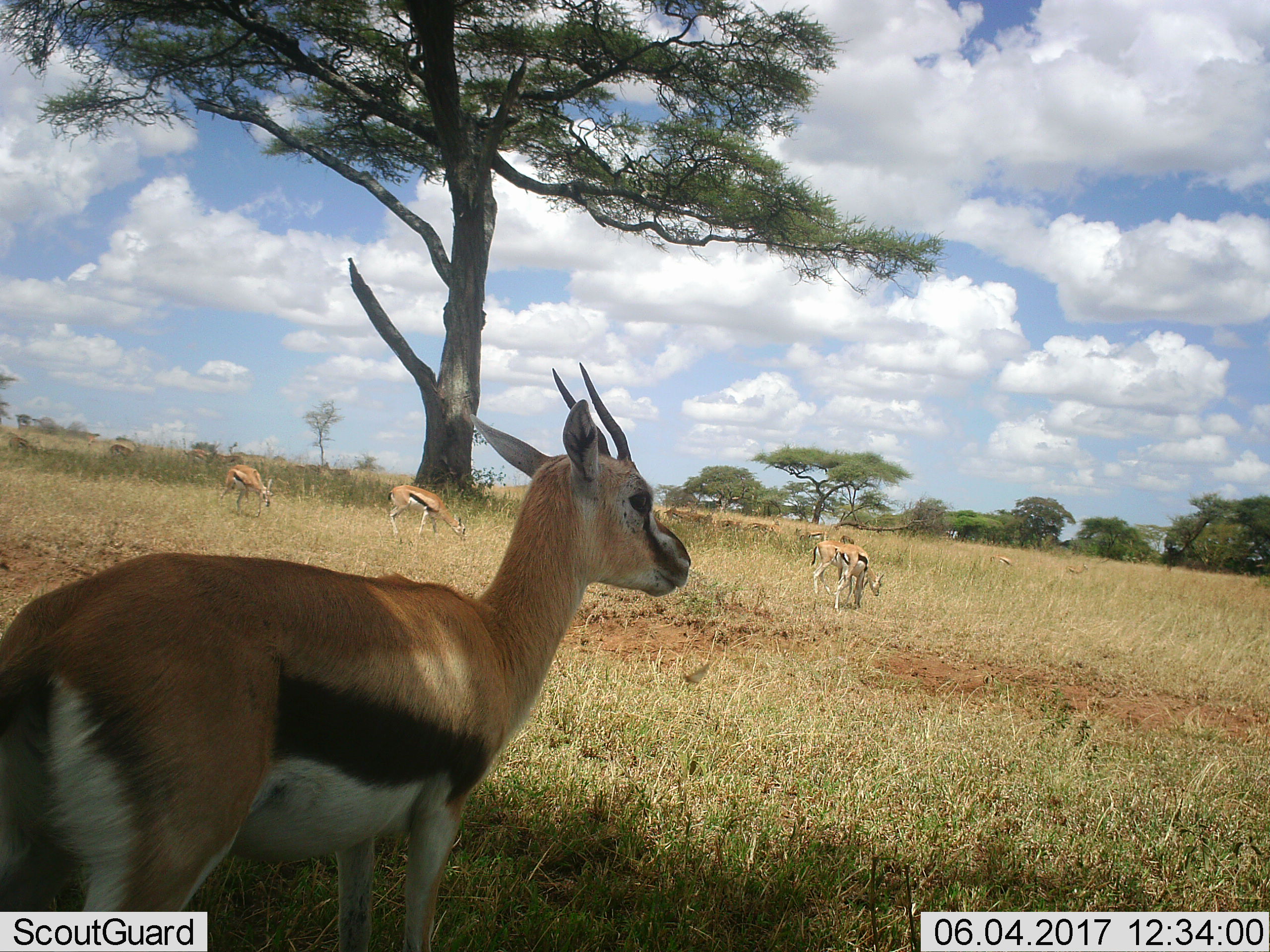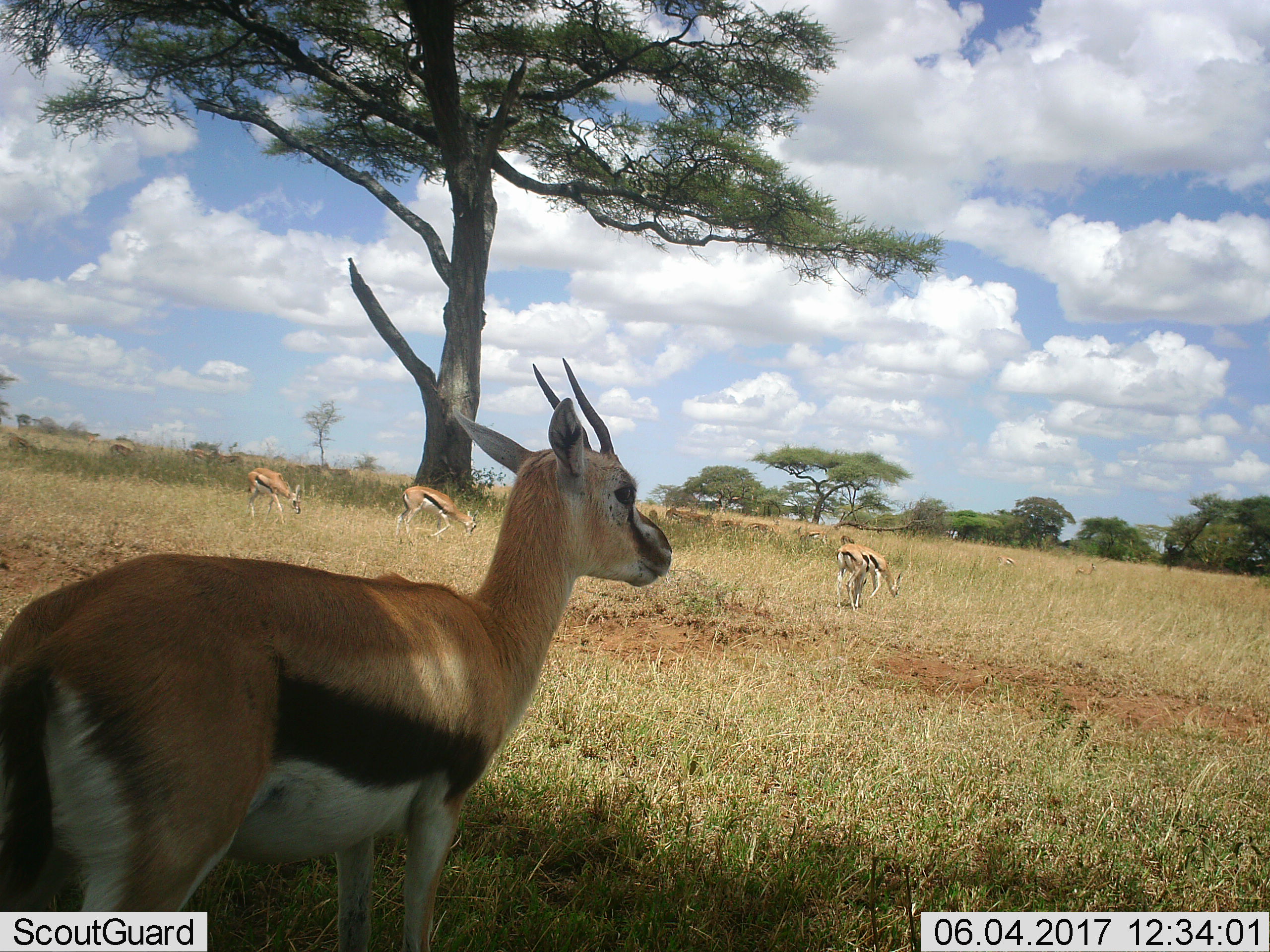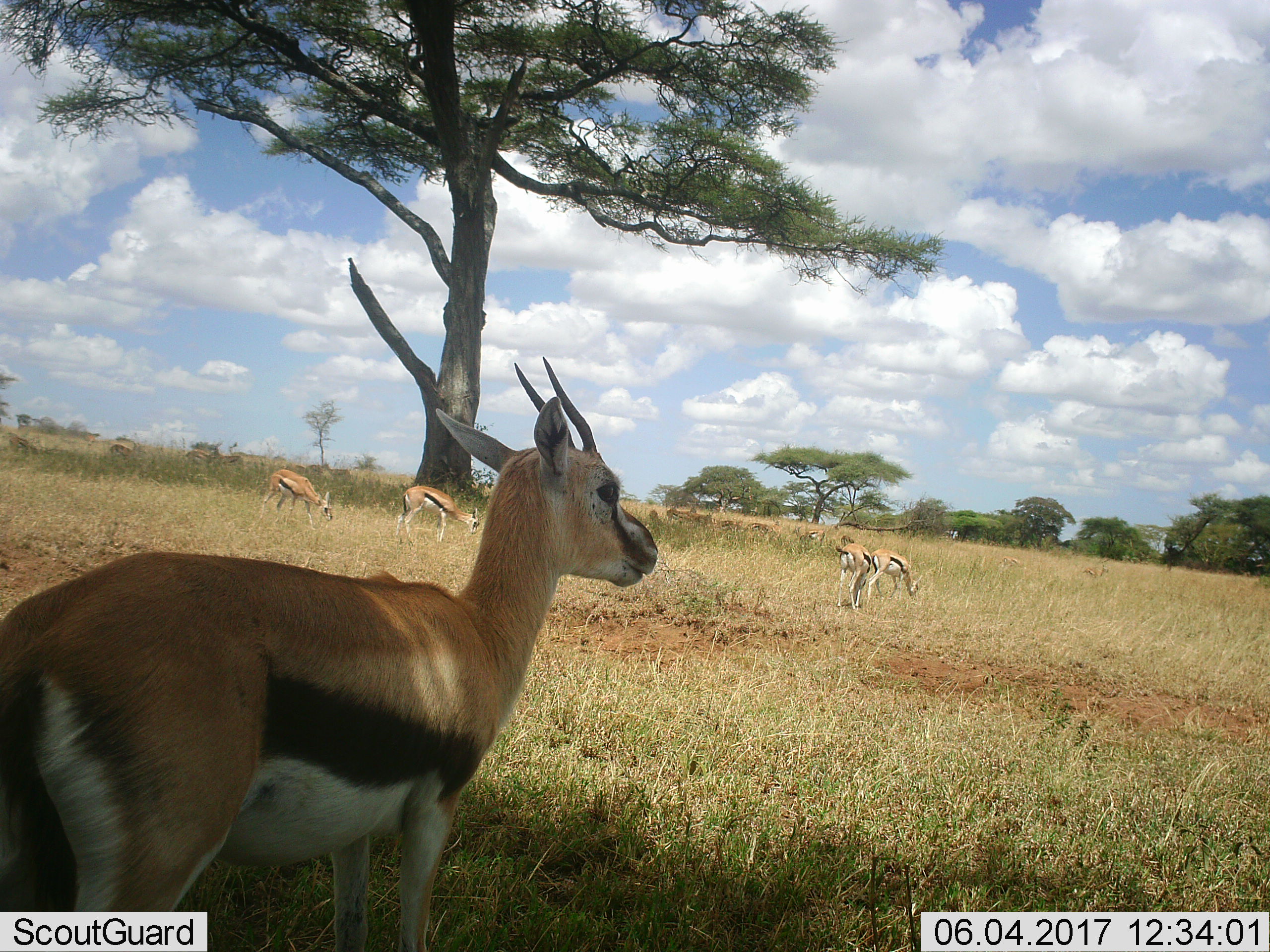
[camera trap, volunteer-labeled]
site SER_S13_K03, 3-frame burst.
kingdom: Animalia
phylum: Chordata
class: Mammalia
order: Artiodactyla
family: Bovidae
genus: Eudorcas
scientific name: Eudorcas thomsonii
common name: thomson's gazelle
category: gazellethomsons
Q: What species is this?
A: Gazellethomsons (thomson's gazelle) (Eudorcas thomsonii).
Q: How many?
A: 11-50.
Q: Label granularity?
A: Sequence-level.